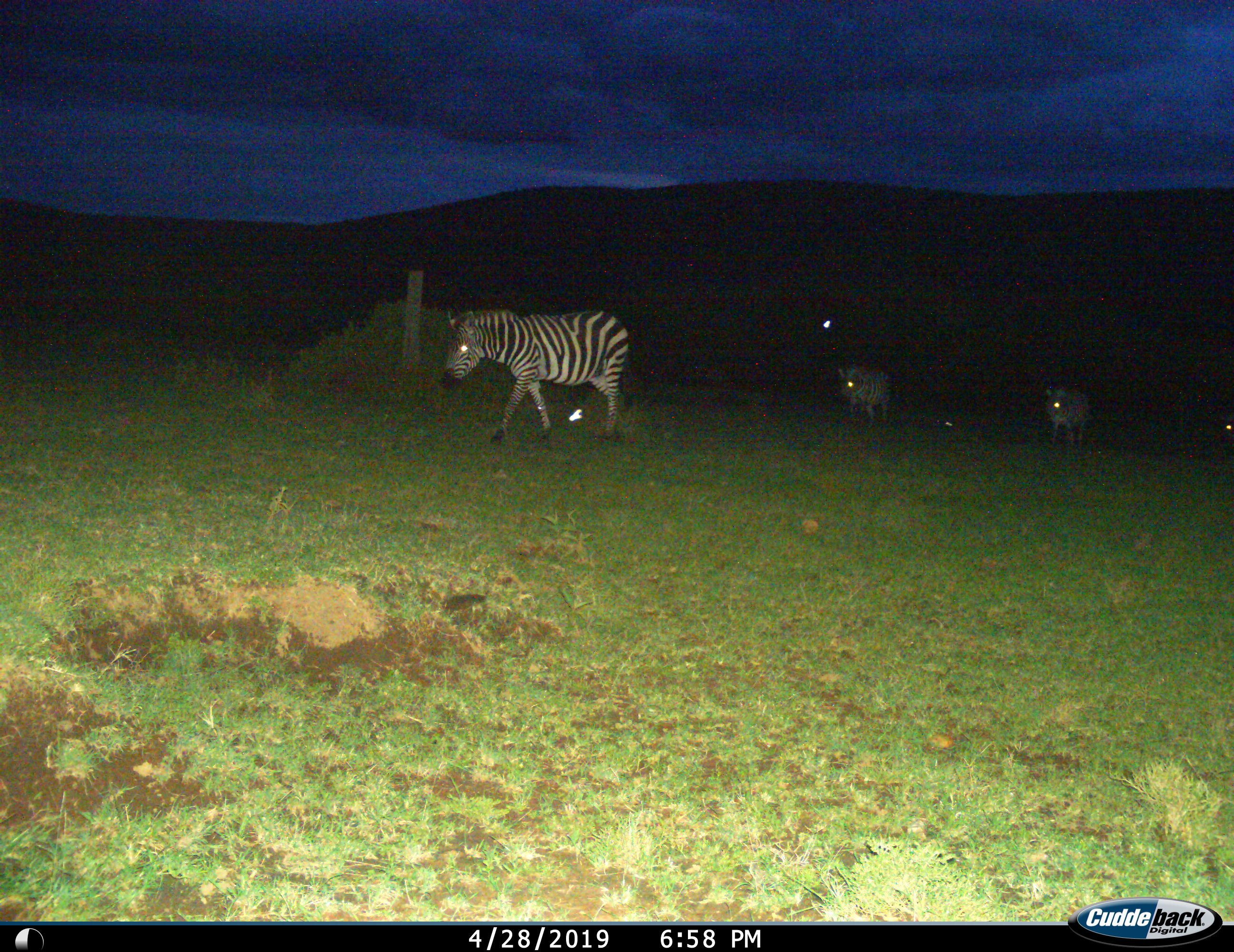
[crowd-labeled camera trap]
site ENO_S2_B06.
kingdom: Animalia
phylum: Chordata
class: Mammalia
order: Perissodactyla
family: Equidae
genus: Equus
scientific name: Equus quagga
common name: plains zebra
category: zebraplains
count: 4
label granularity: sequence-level